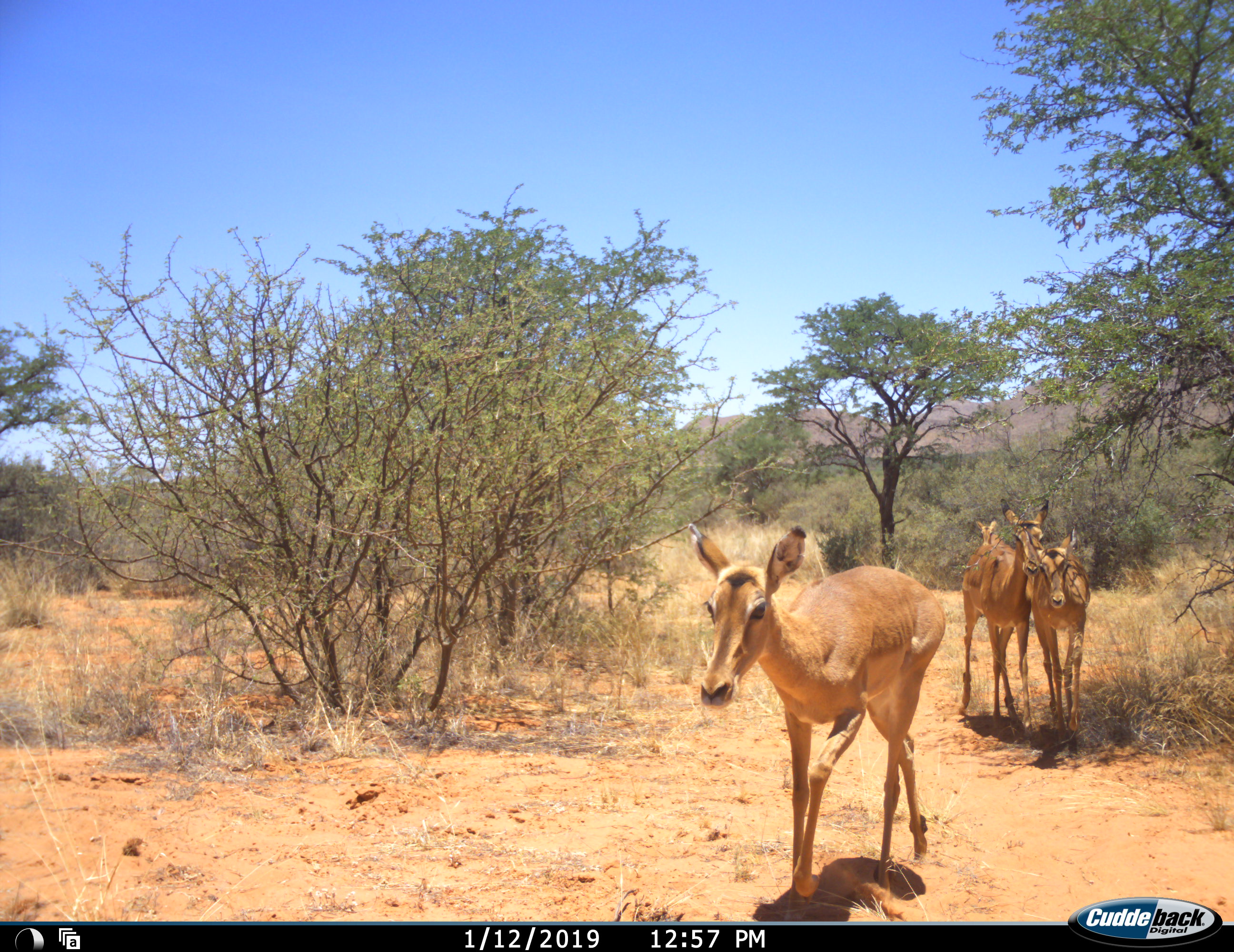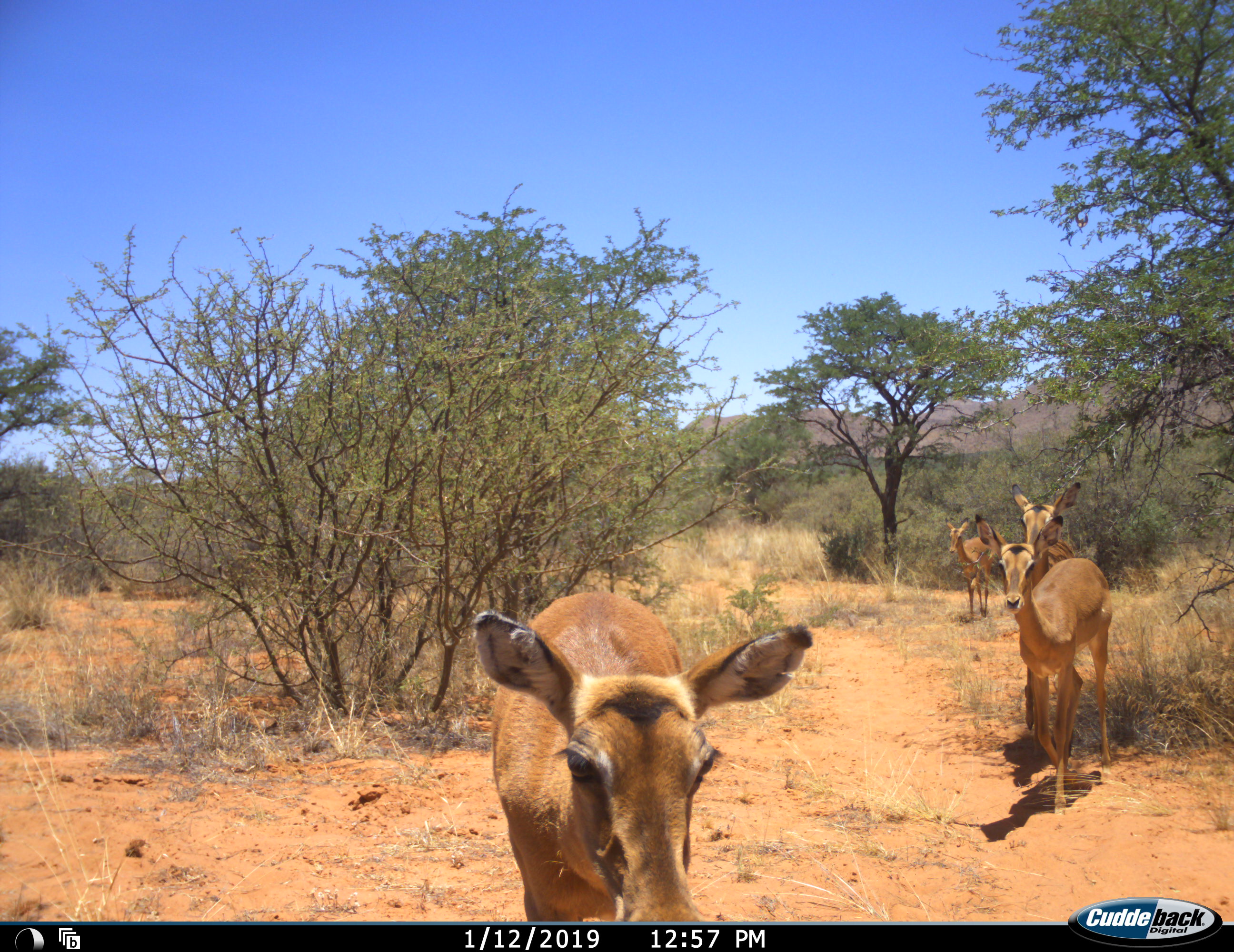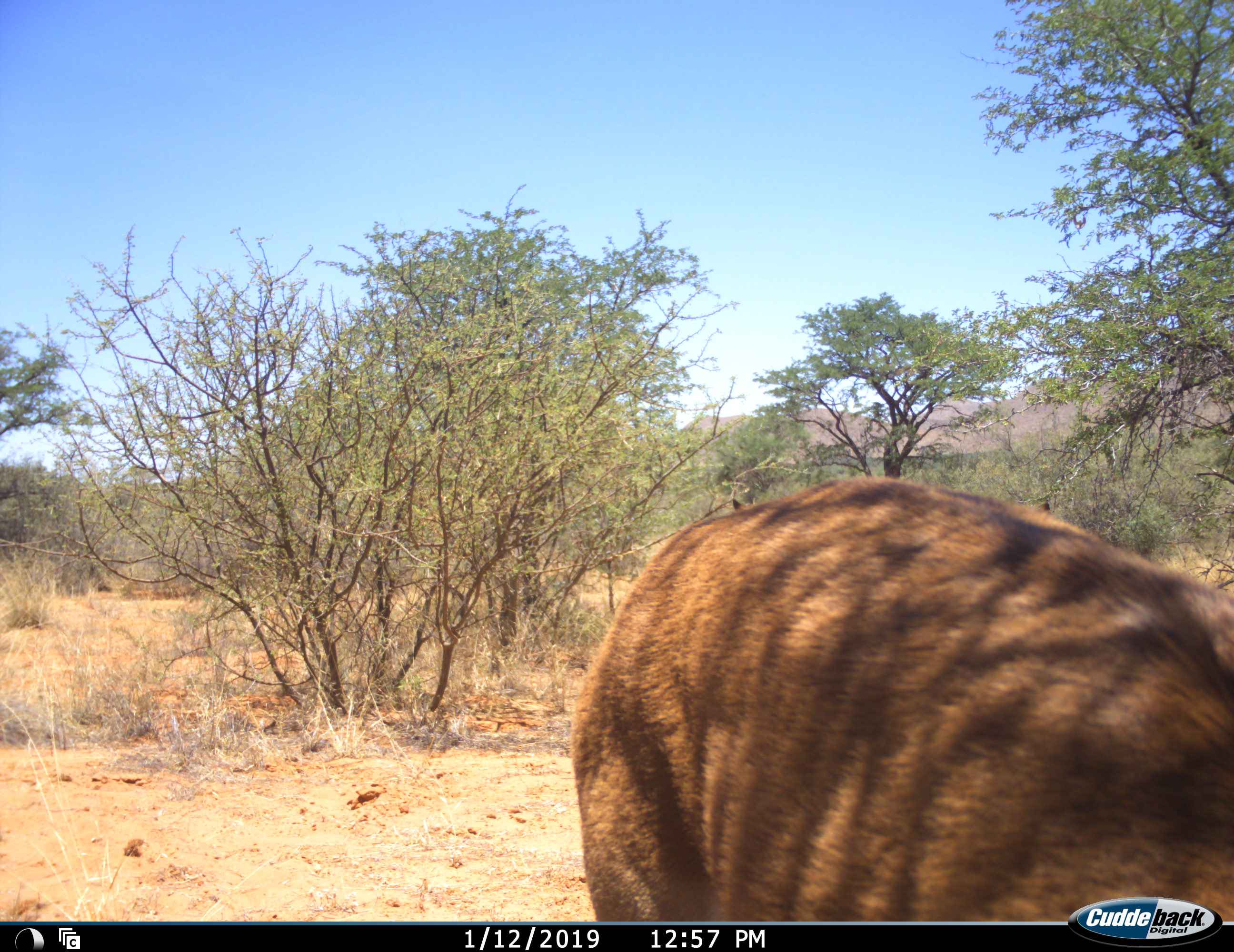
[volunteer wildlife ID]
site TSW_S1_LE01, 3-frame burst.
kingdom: Animalia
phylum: Chordata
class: Mammalia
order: Artiodactyla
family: Bovidae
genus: Aepyceros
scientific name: Aepyceros melampus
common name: impala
Impala (Aepyceros melampus), count 4. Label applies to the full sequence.